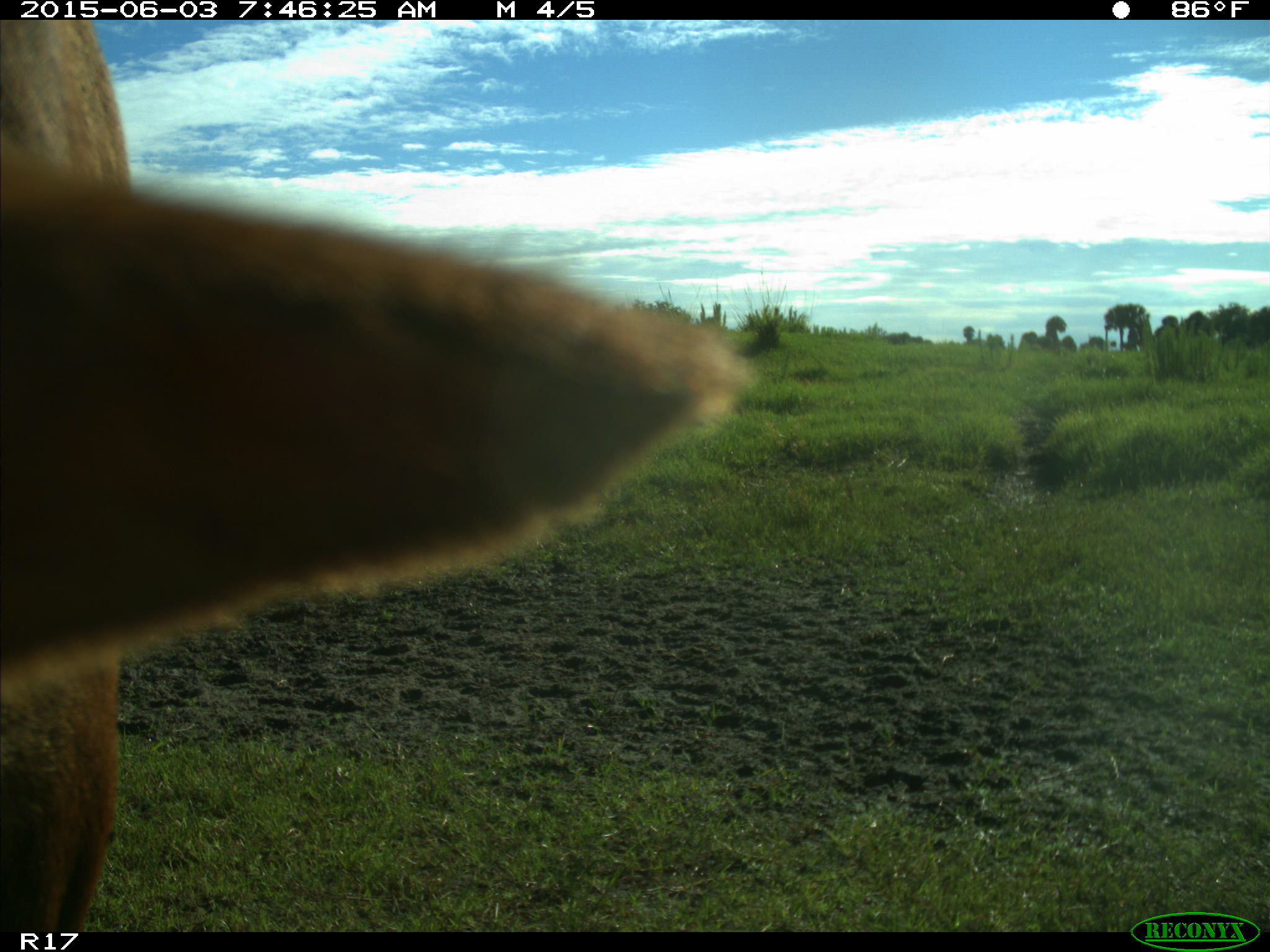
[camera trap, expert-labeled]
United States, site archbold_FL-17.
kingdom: Animalia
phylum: Chordata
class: Mammalia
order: Artiodactyla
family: Bovidae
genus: Bos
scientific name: Bos taurus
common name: domestic cow